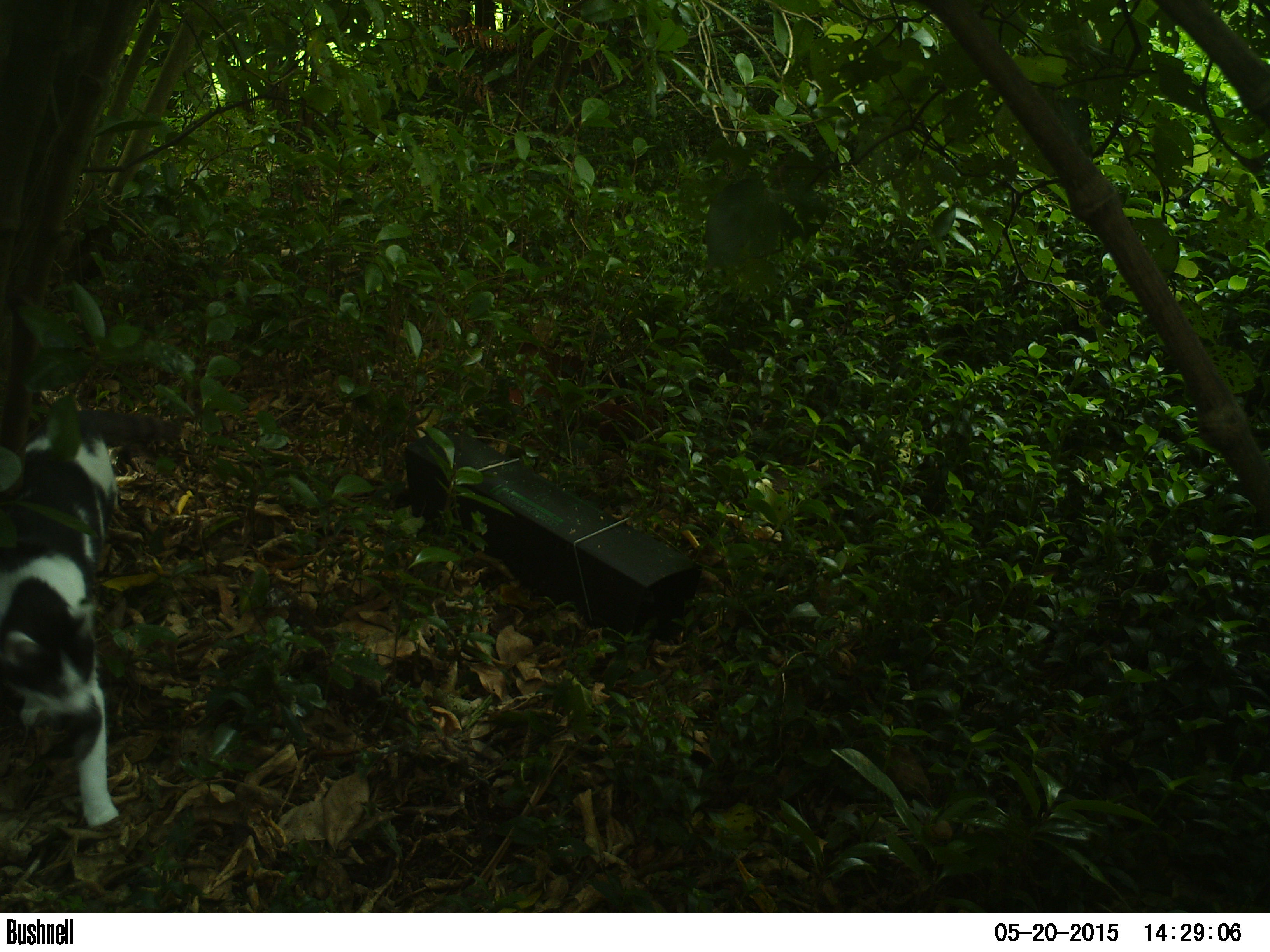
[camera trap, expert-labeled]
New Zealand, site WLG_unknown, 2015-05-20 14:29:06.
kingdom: Animalia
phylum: Chordata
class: Mammalia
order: Carnivora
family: Felidae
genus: Felis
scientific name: Felis catus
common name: domestic cat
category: cat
Cat (domestic cat) (Felis catus).